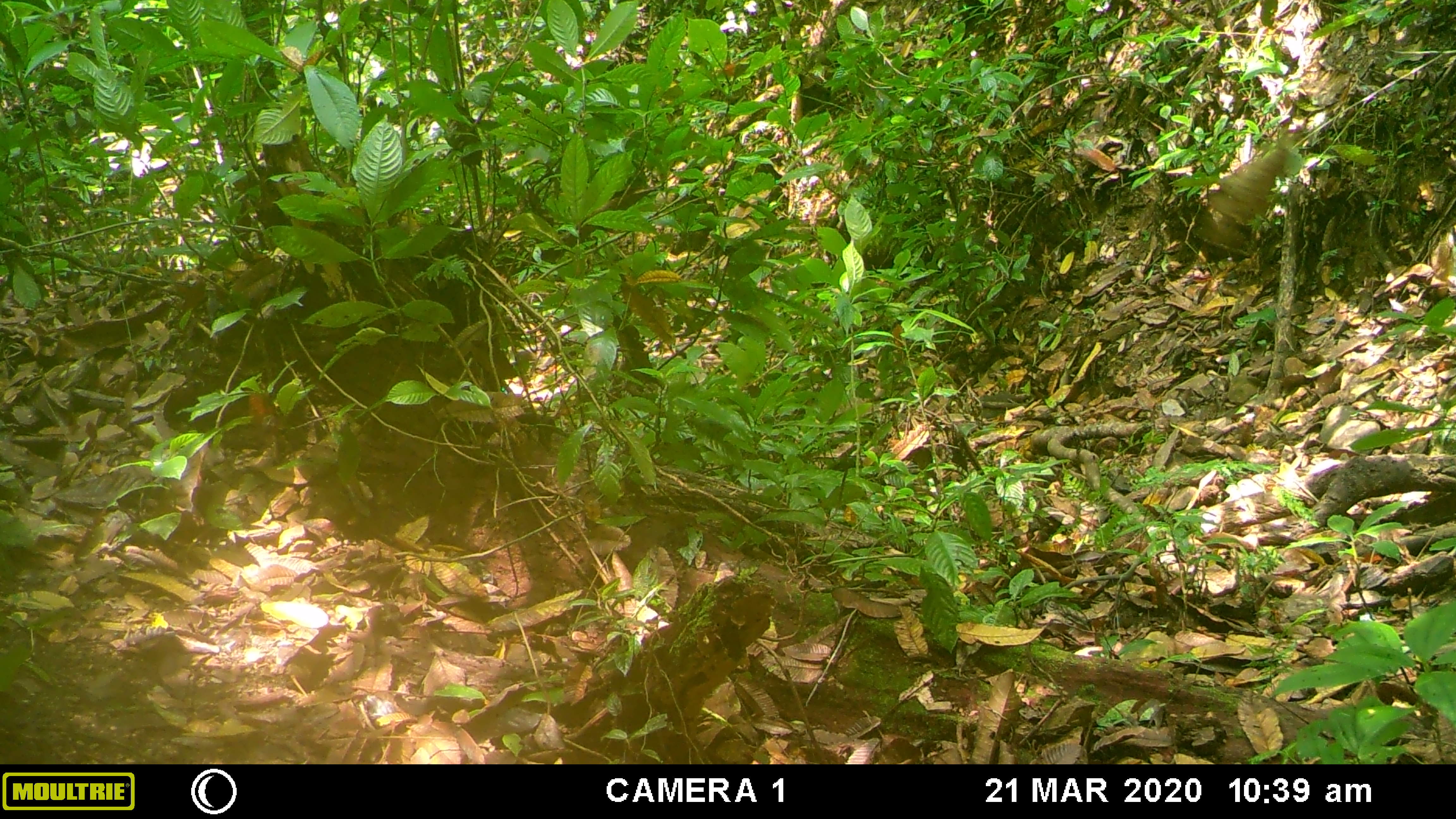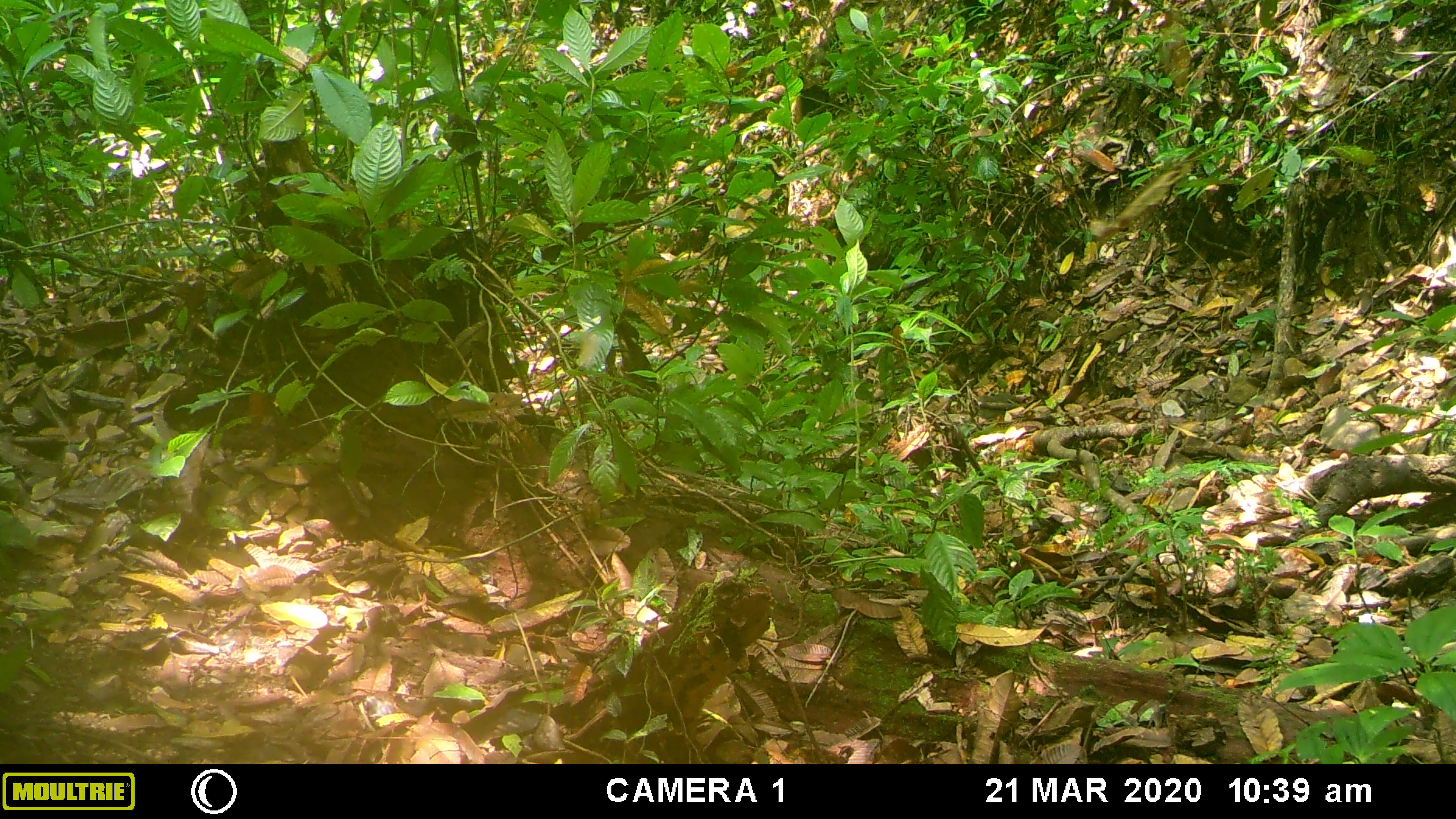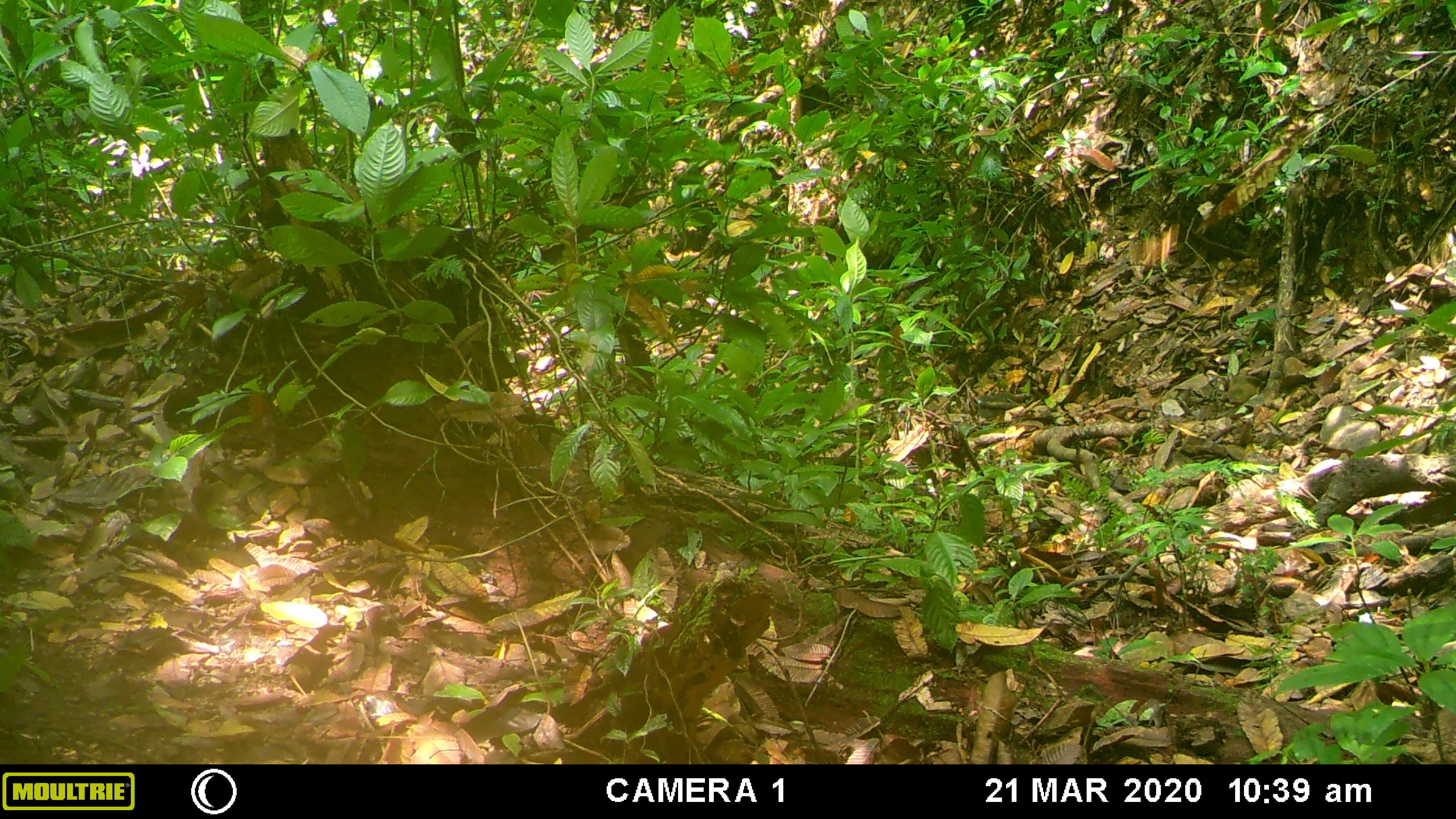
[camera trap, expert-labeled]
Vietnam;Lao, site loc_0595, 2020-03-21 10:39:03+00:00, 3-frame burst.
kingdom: Animalia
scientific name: Animalia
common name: animal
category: unidentified animal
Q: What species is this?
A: Unidentified animal (animal) (Animalia).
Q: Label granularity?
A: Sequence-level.